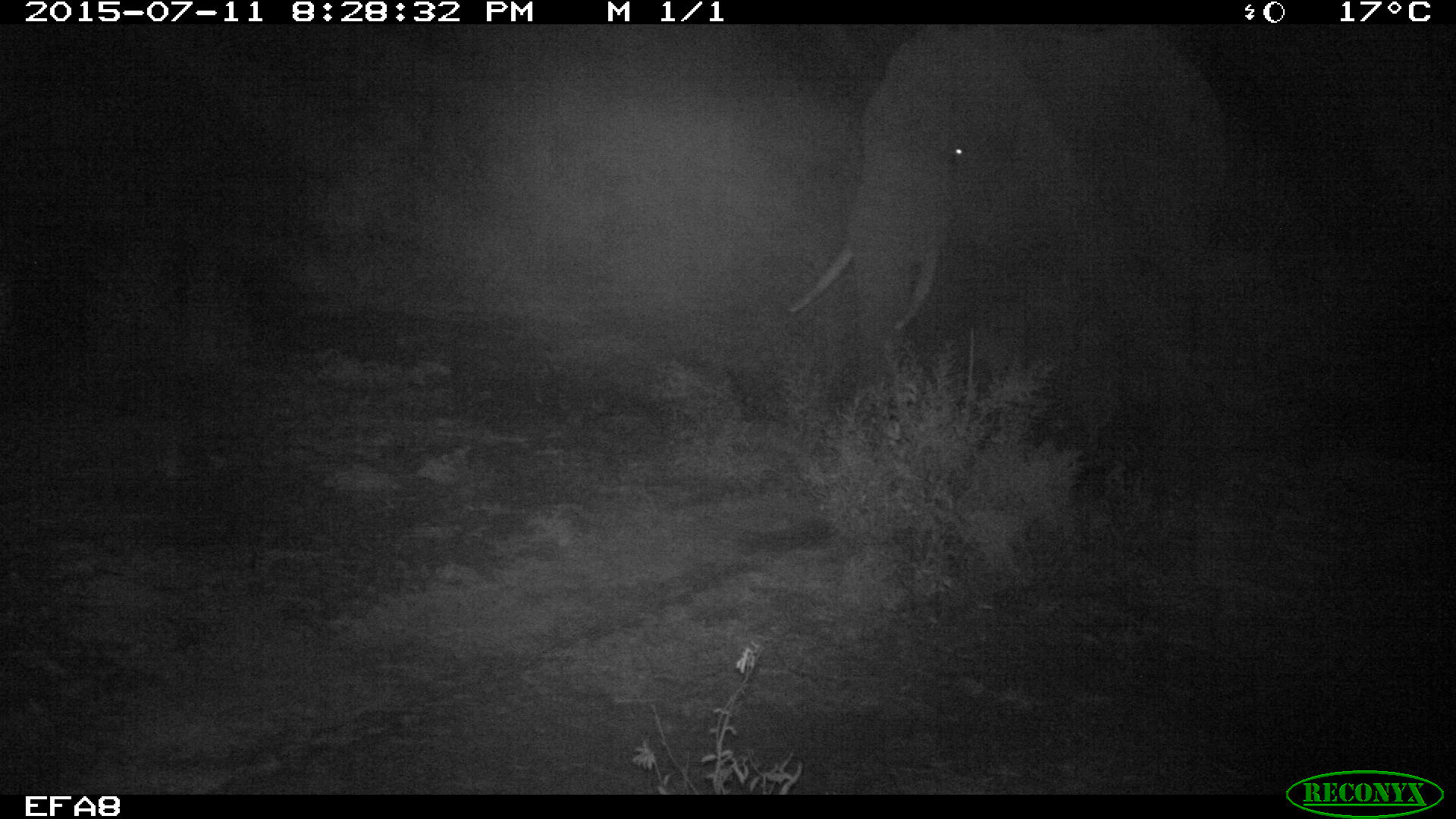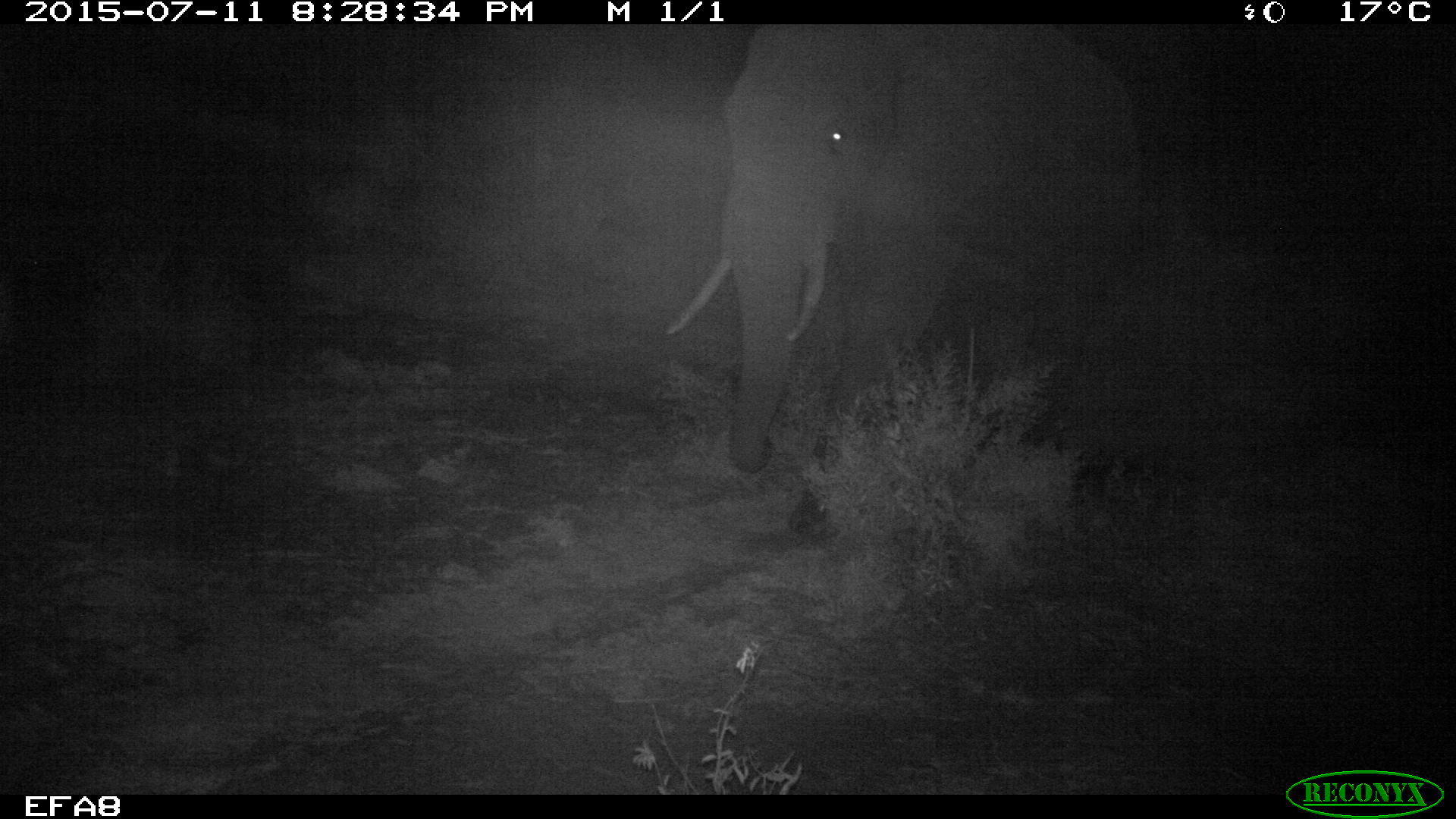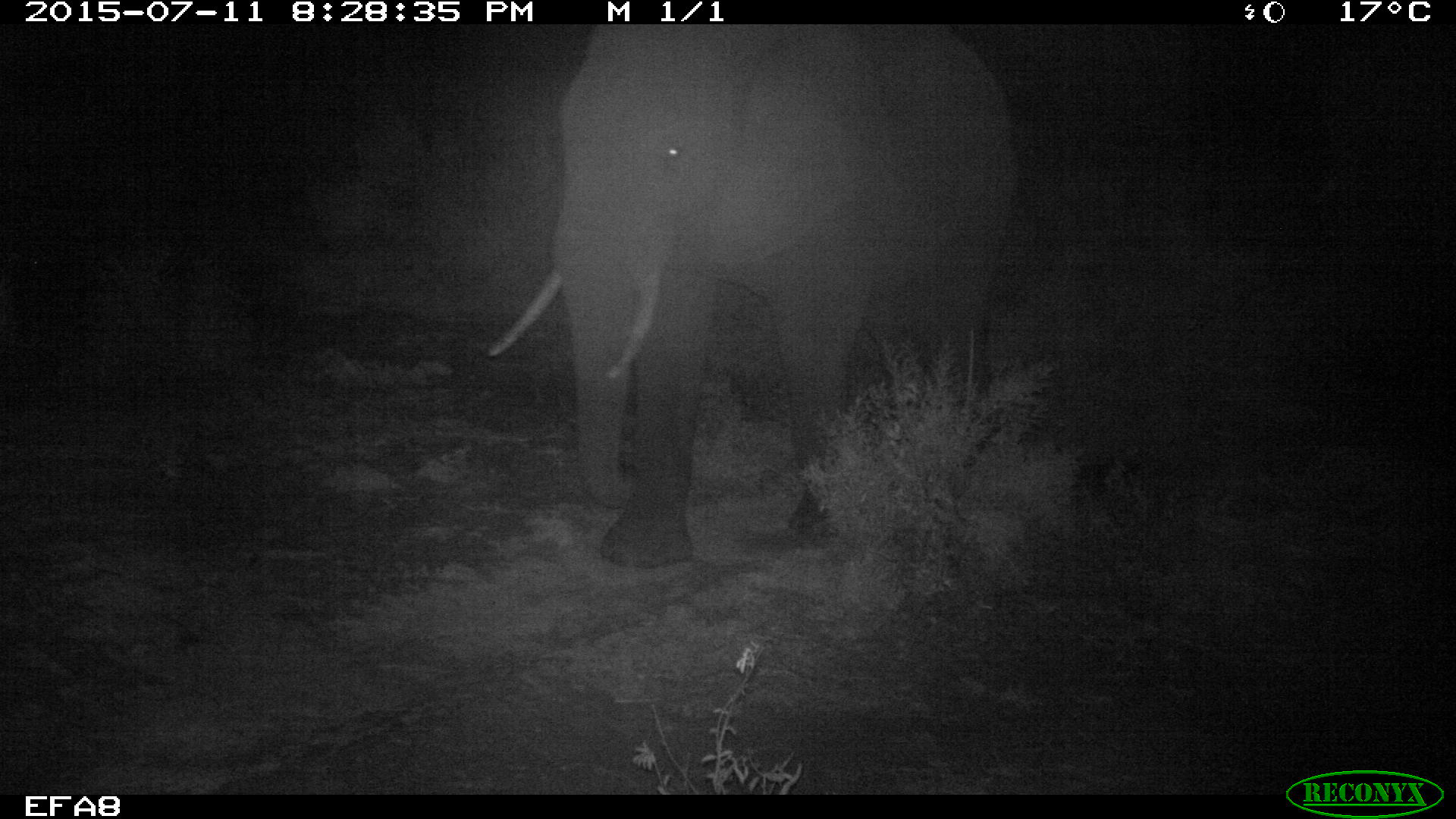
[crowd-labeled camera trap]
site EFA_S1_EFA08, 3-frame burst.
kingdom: Animalia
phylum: Chordata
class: Mammalia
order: Proboscidea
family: Elephantidae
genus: Loxodonta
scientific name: Loxodonta africana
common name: african bush elephant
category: elephant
Elephant (african bush elephant) (Loxodonta africana), count 1. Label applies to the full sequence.